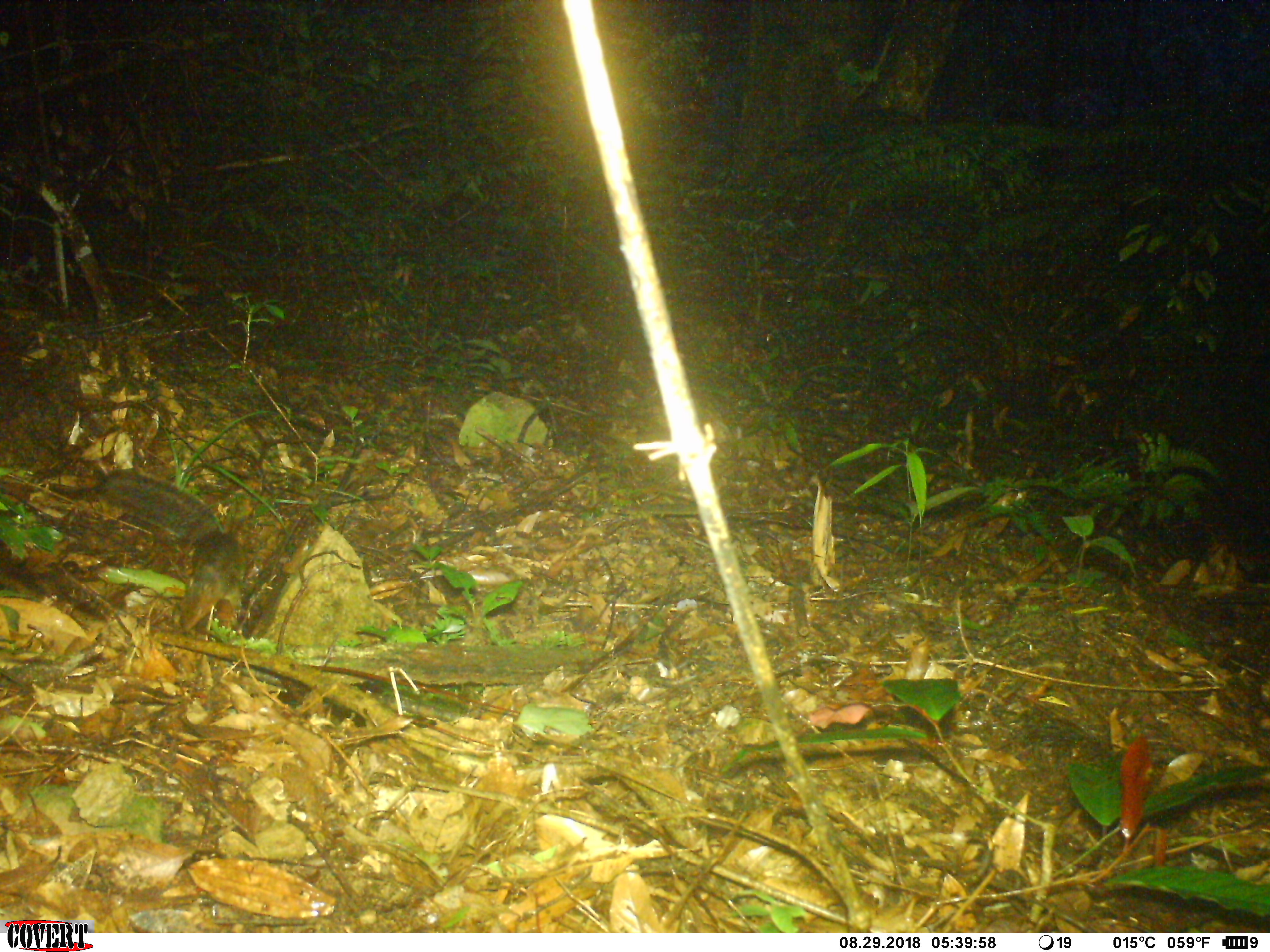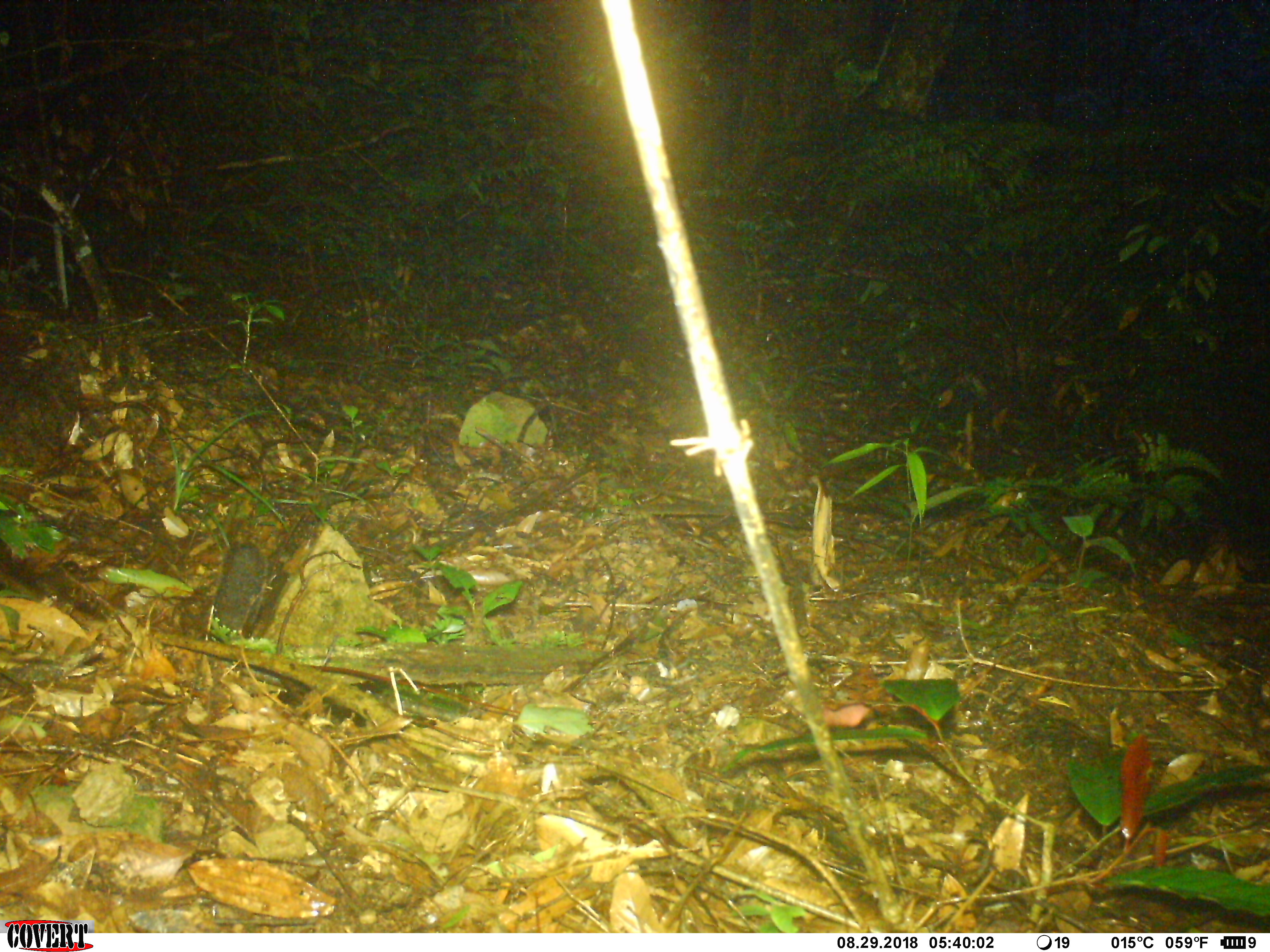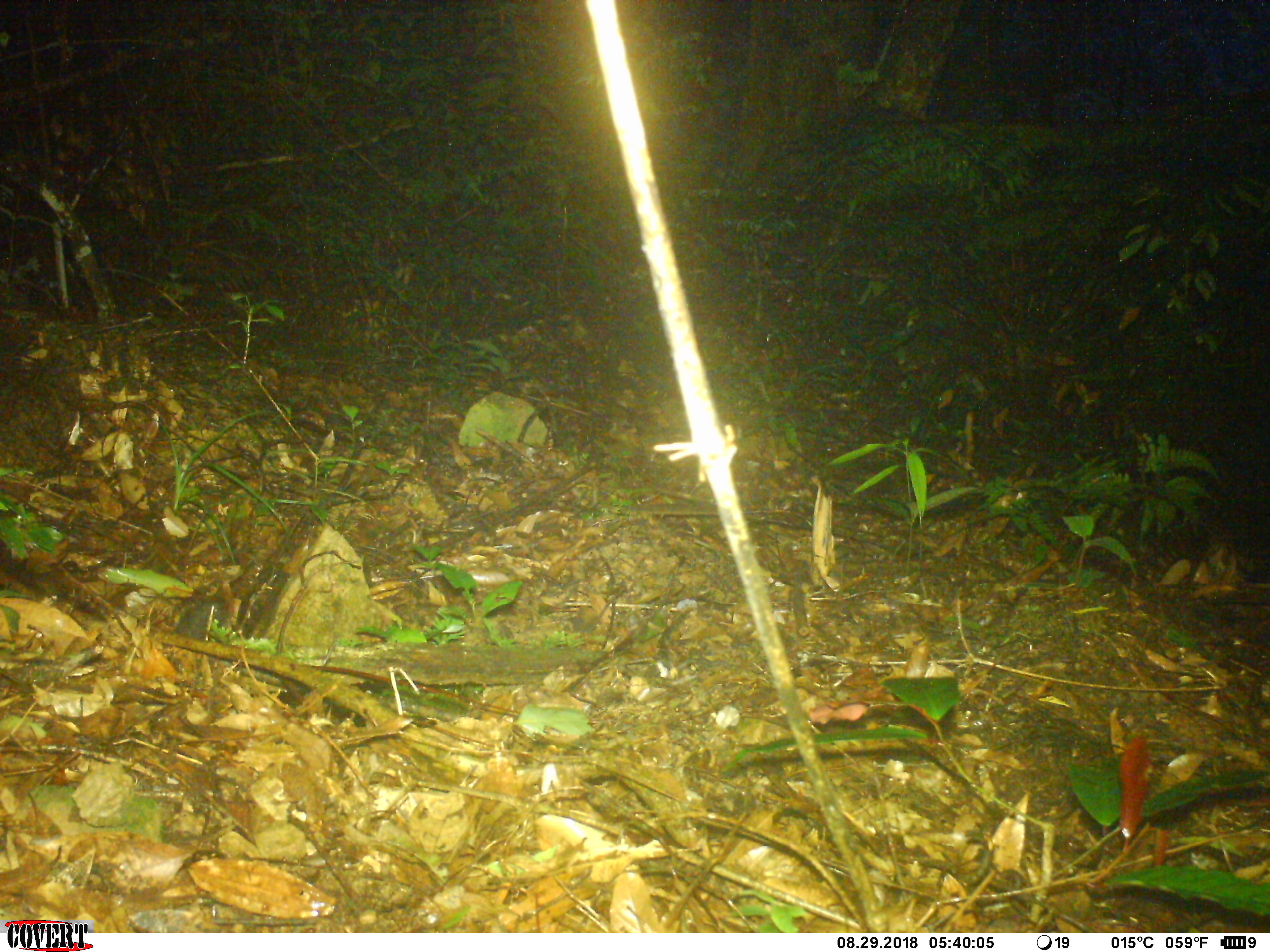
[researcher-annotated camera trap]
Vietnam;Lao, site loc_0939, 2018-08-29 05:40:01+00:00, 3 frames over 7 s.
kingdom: Animalia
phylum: Chordata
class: Mammalia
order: Rodentia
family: Sciuridae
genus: Dremomys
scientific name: Dremomys rufigenis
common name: red-cheeked squirrel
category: red cheeked squirrel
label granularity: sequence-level